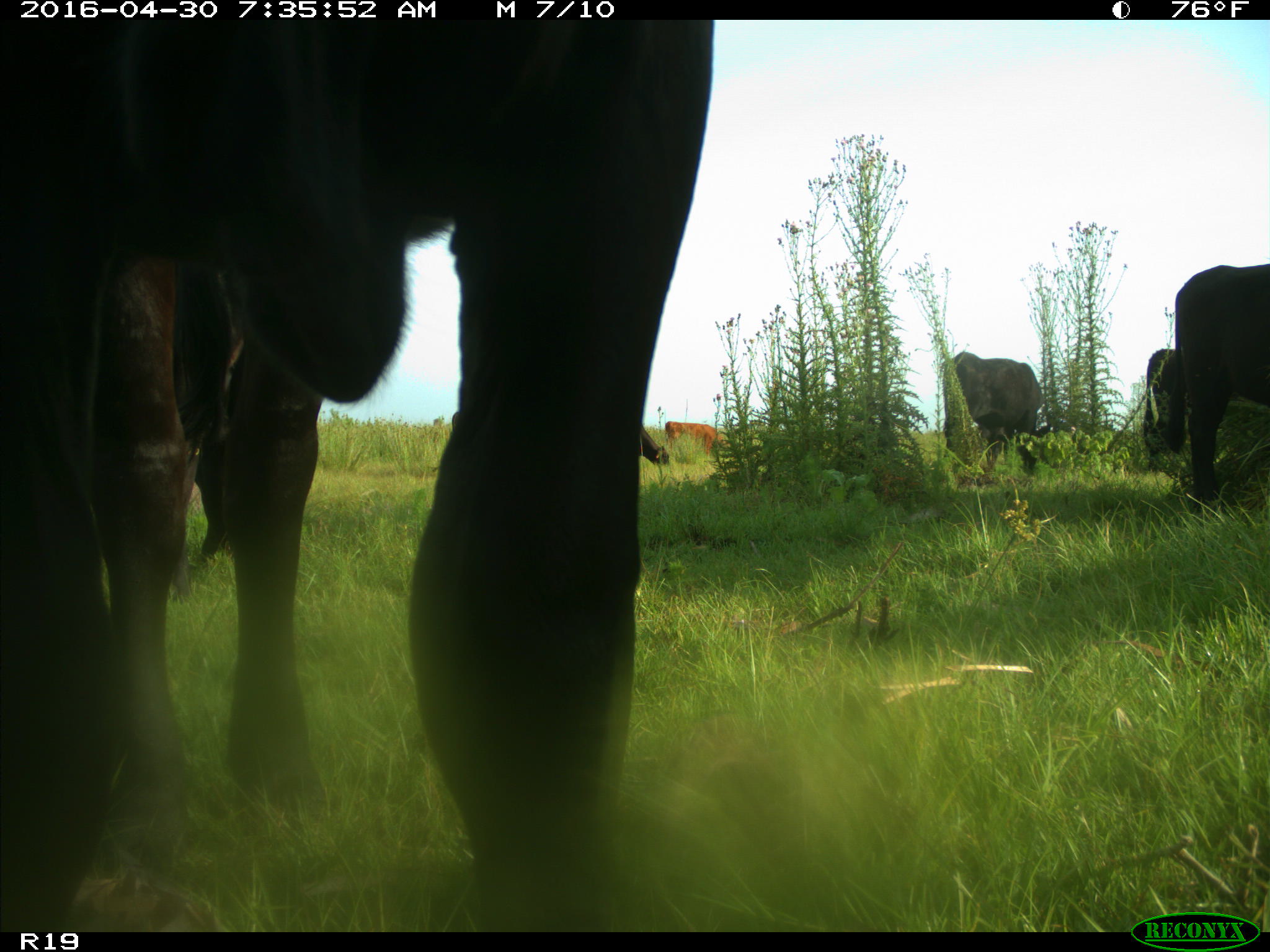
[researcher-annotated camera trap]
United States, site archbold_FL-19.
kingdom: Animalia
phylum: Chordata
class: Mammalia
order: Artiodactyla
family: Bovidae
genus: Bos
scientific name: Bos taurus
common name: domestic cow